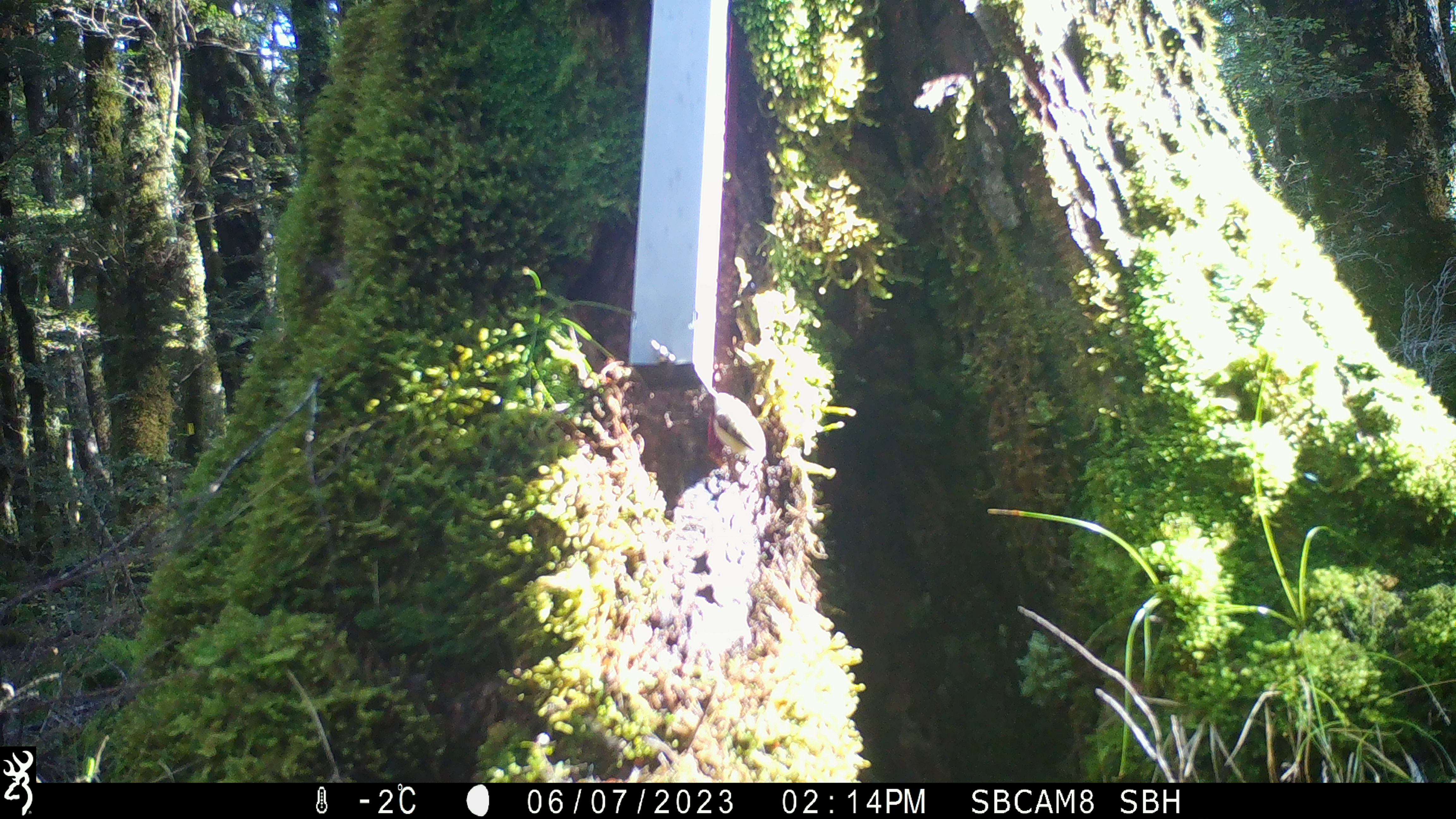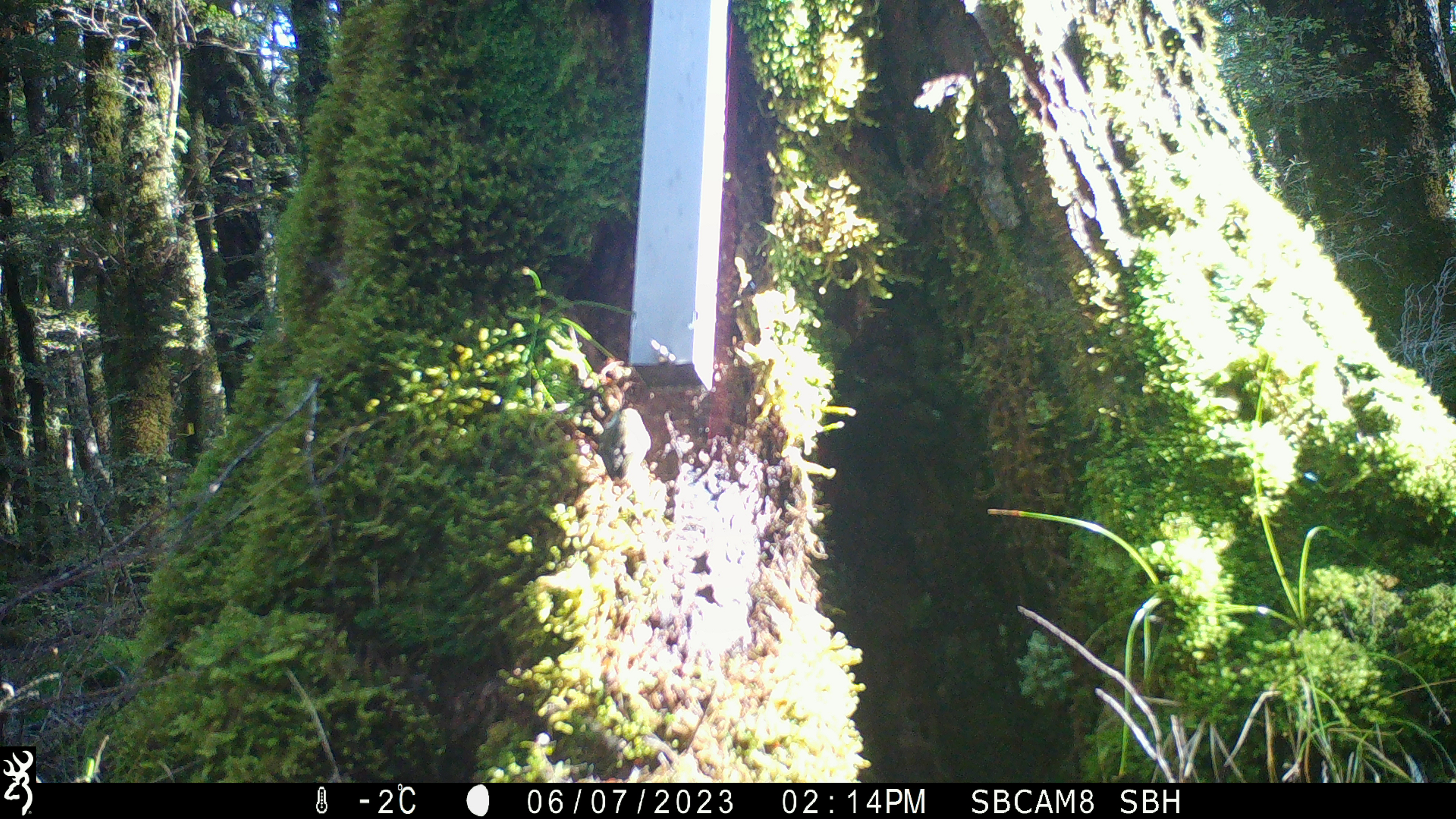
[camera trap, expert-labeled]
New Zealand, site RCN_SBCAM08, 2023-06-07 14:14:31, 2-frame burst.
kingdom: Animalia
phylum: Chordata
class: Aves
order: Passeriformes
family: Acanthisittidae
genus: Acanthisitta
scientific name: Acanthisitta chloris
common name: rifleman